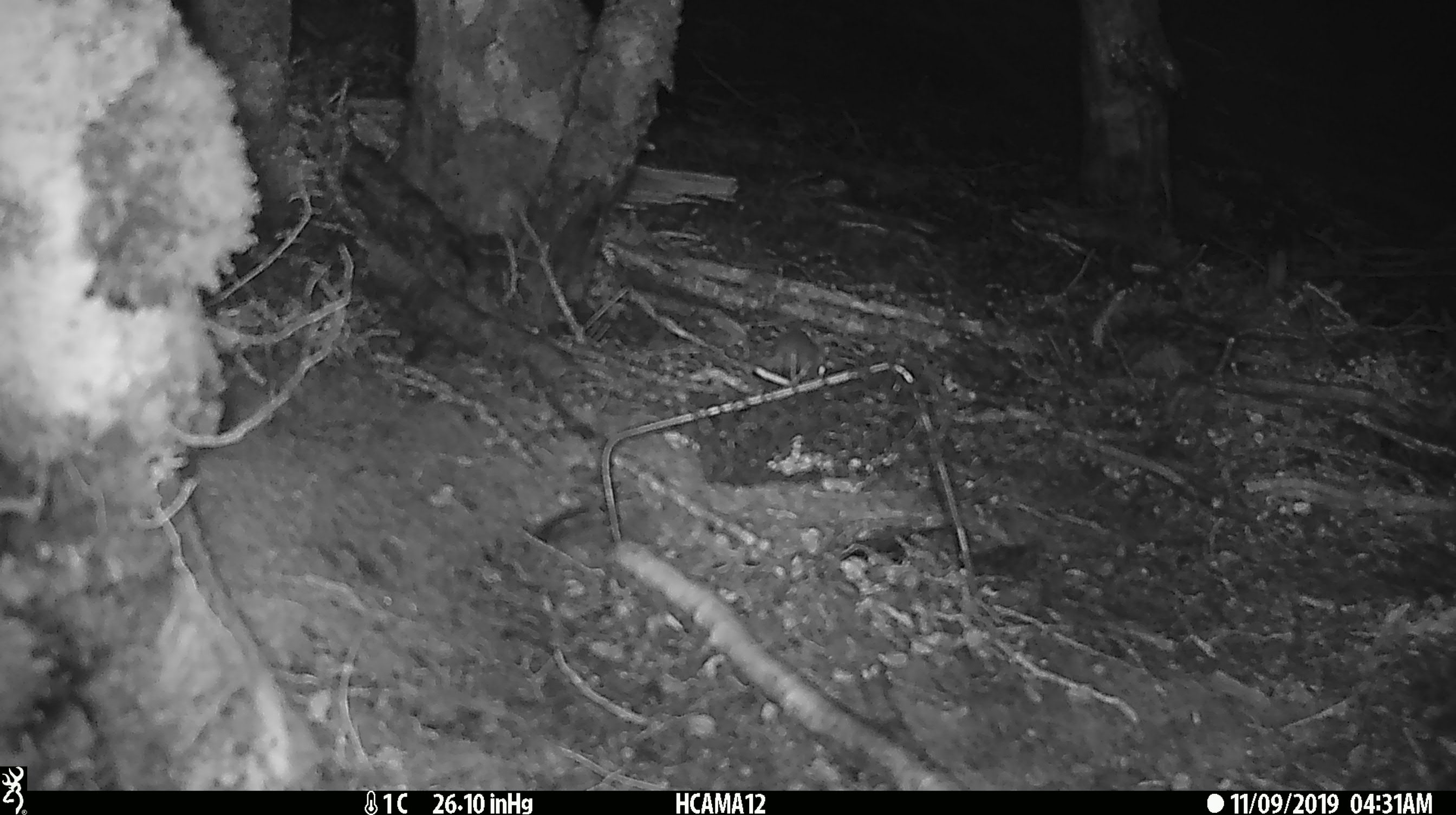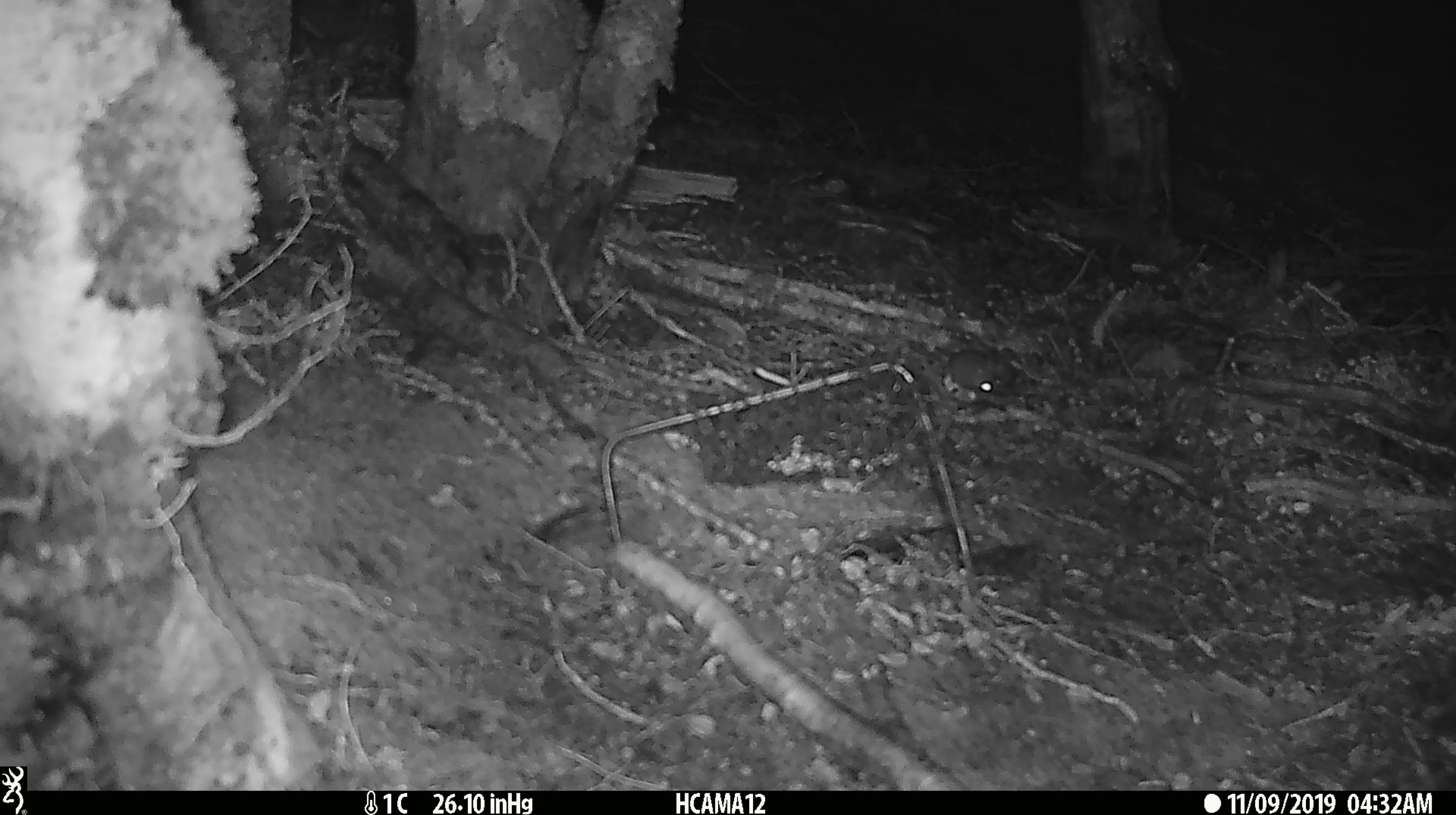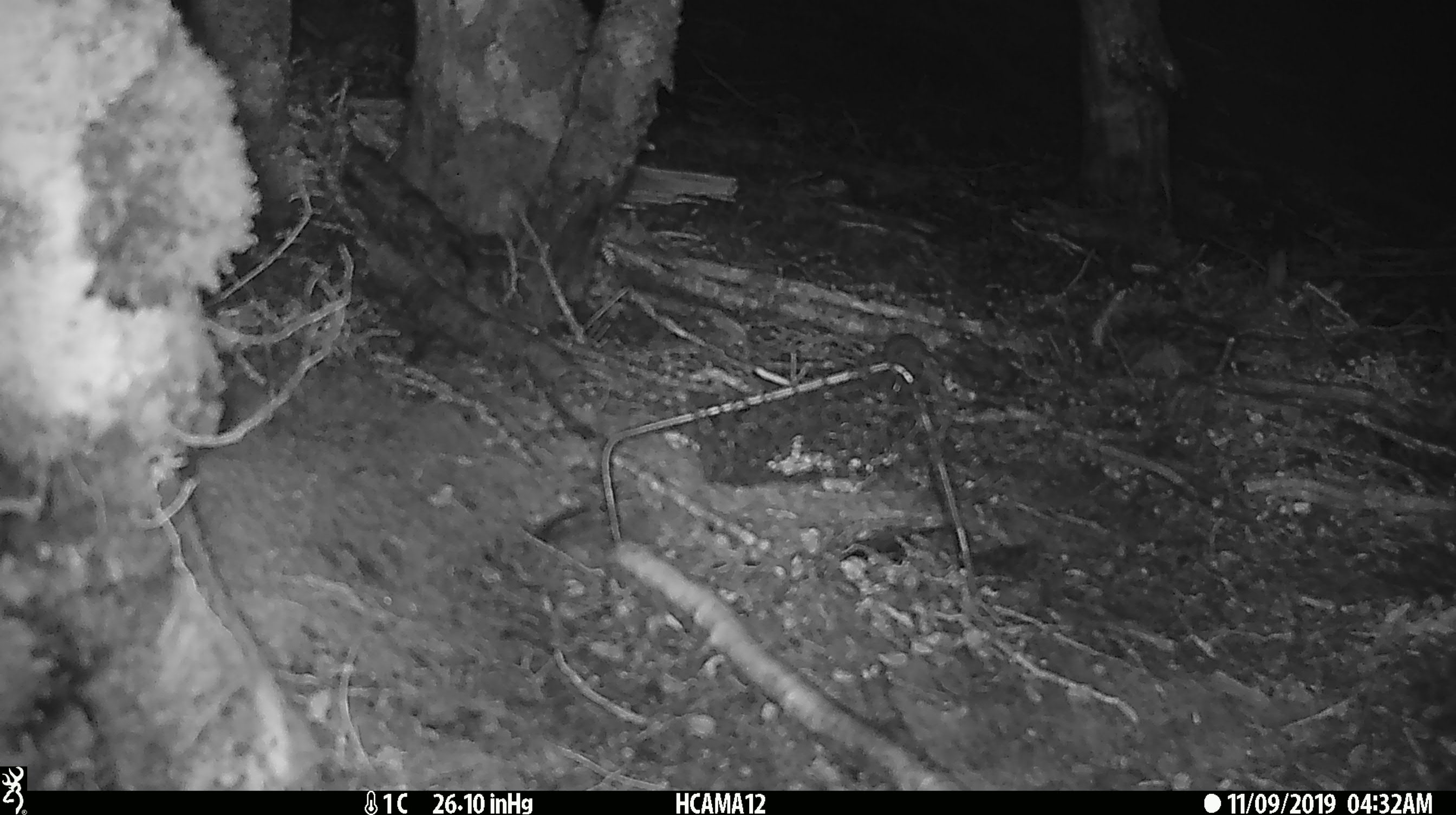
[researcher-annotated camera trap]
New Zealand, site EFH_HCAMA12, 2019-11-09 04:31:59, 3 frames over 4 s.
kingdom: Animalia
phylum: Chordata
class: Mammalia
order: Rodentia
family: Muridae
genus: Mus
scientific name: Mus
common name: mouse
Mouse (Mus).